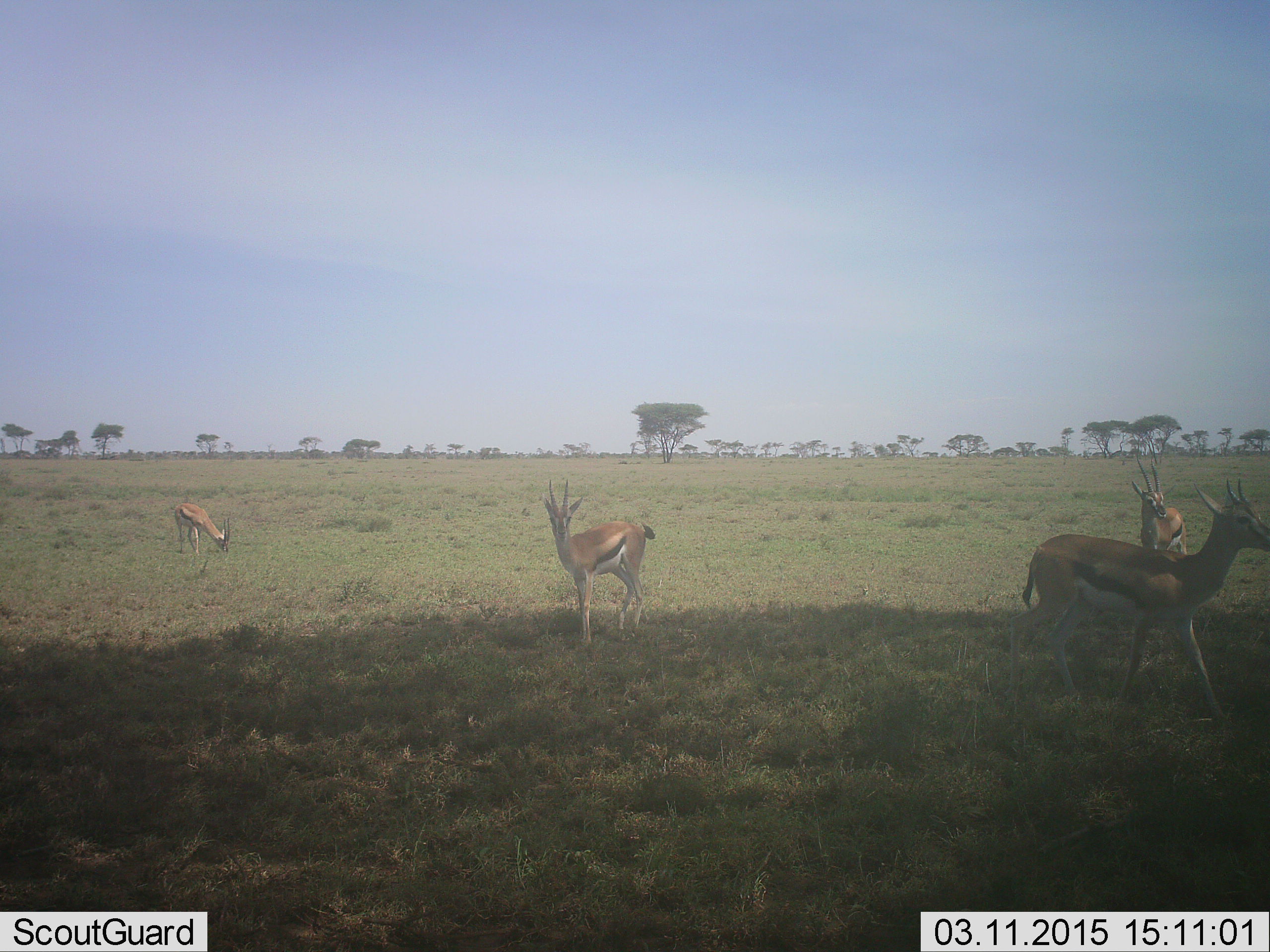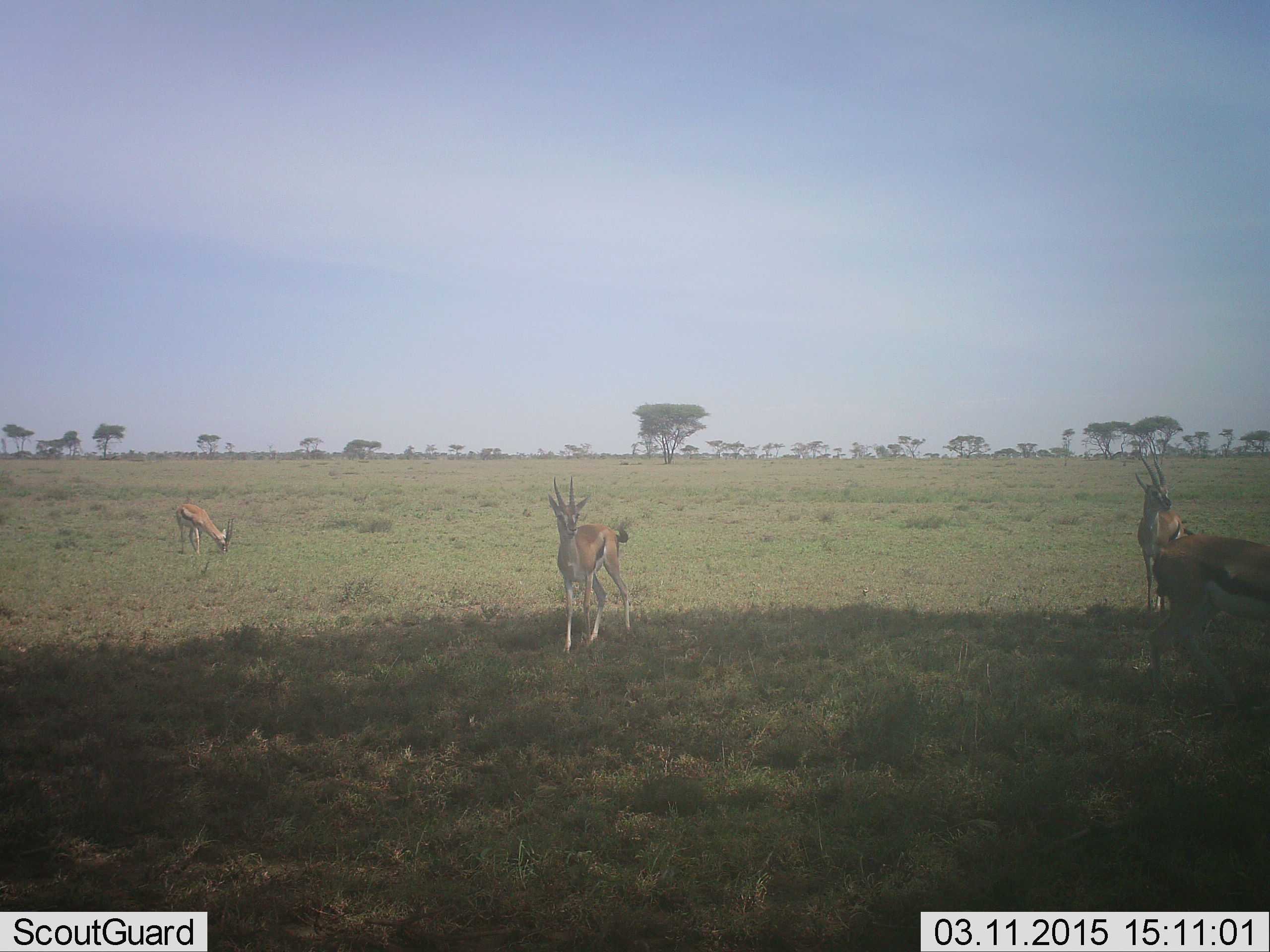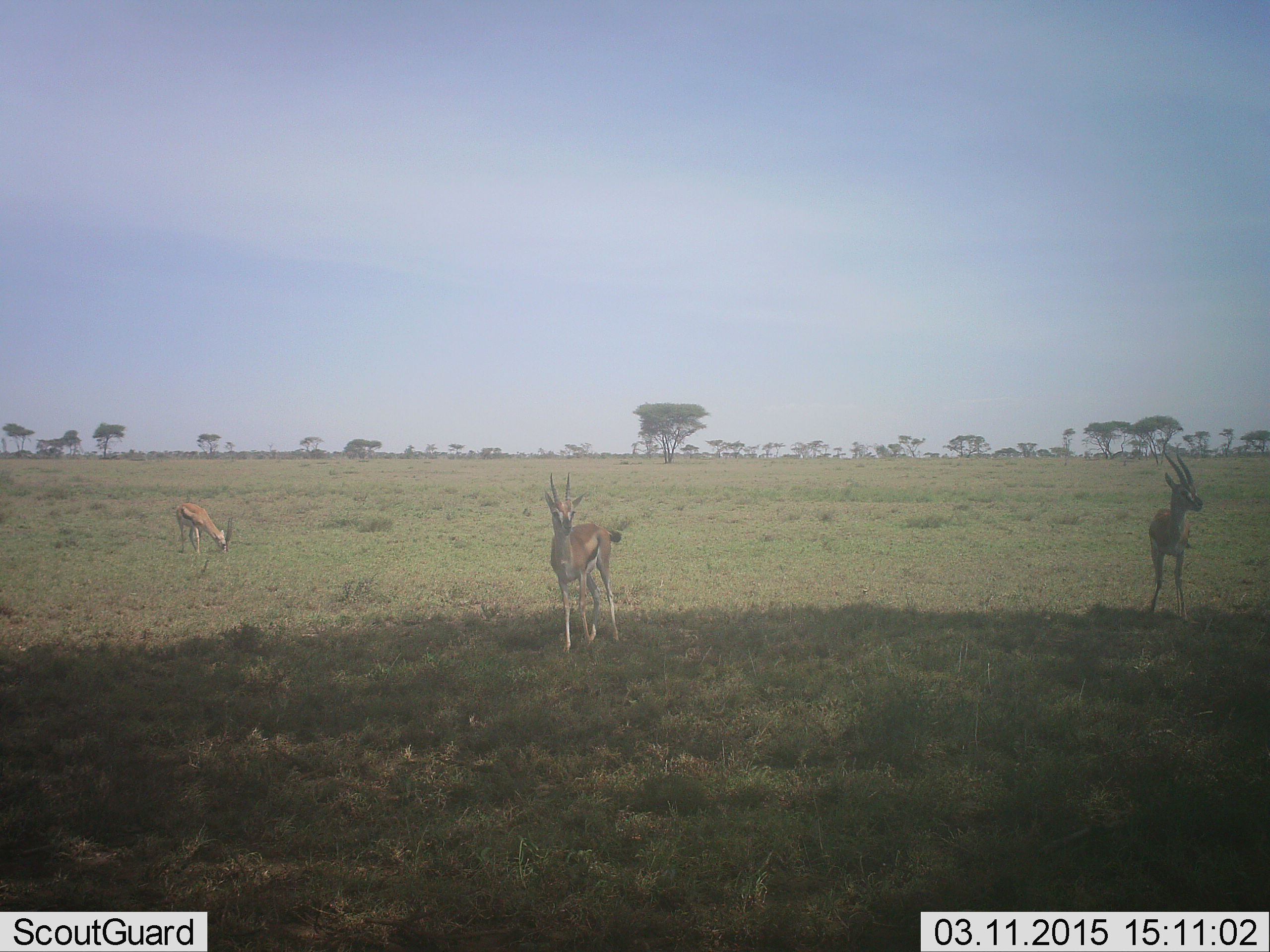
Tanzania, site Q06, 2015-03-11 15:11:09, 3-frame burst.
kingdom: Animalia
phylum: Chordata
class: Mammalia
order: Artiodactyla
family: Bovidae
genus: Eudorcas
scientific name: Eudorcas thomsonii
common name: thomson's gazelle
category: gazellethomsons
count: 4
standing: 80%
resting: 0%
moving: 60%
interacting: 0%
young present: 0%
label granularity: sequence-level